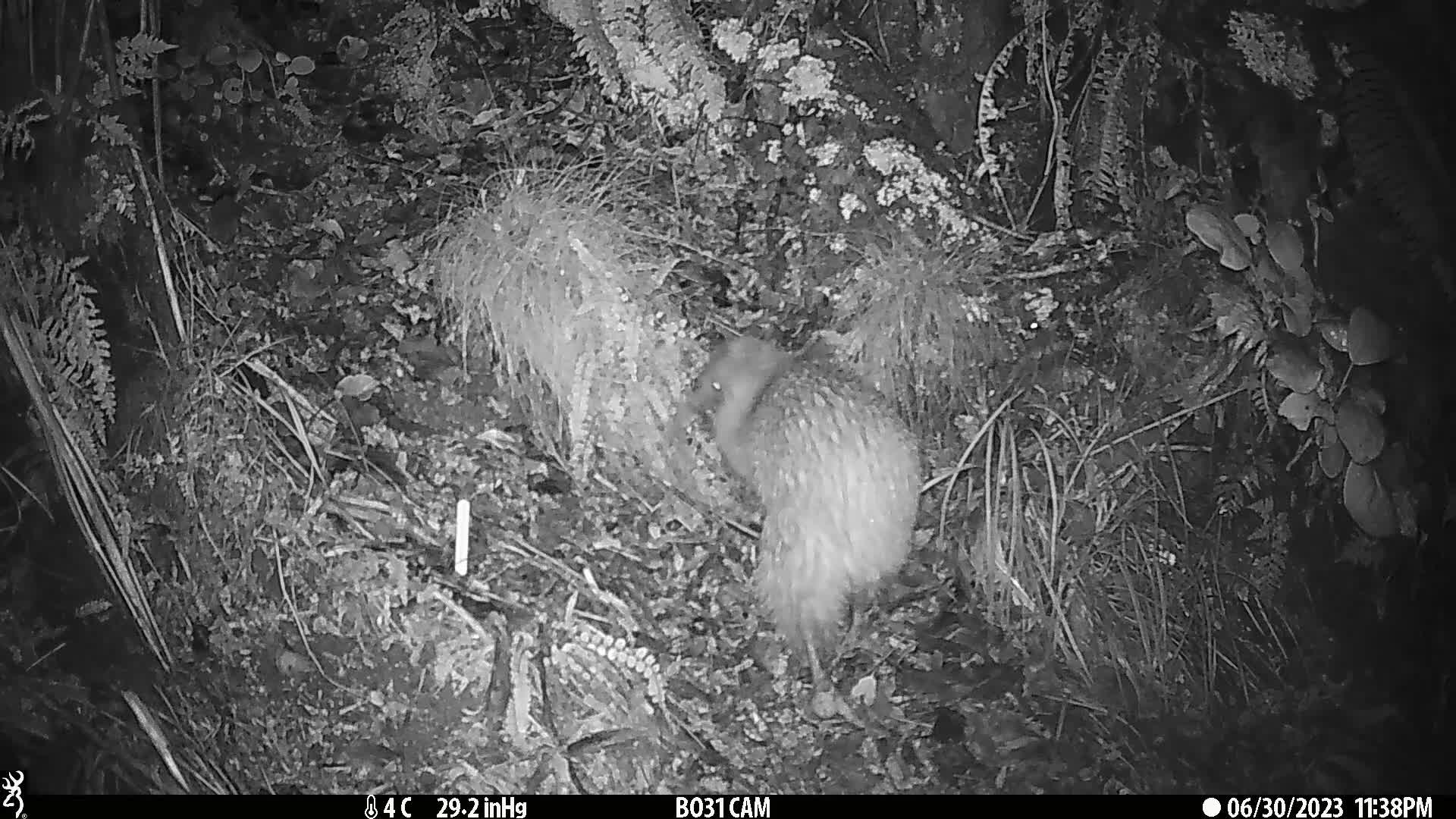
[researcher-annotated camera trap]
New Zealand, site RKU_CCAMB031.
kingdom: Animalia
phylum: Chordata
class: Aves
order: Apterygiformes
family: Apterygidae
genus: Apteryx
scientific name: Apteryx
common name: kiwi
Kiwi (Apteryx).